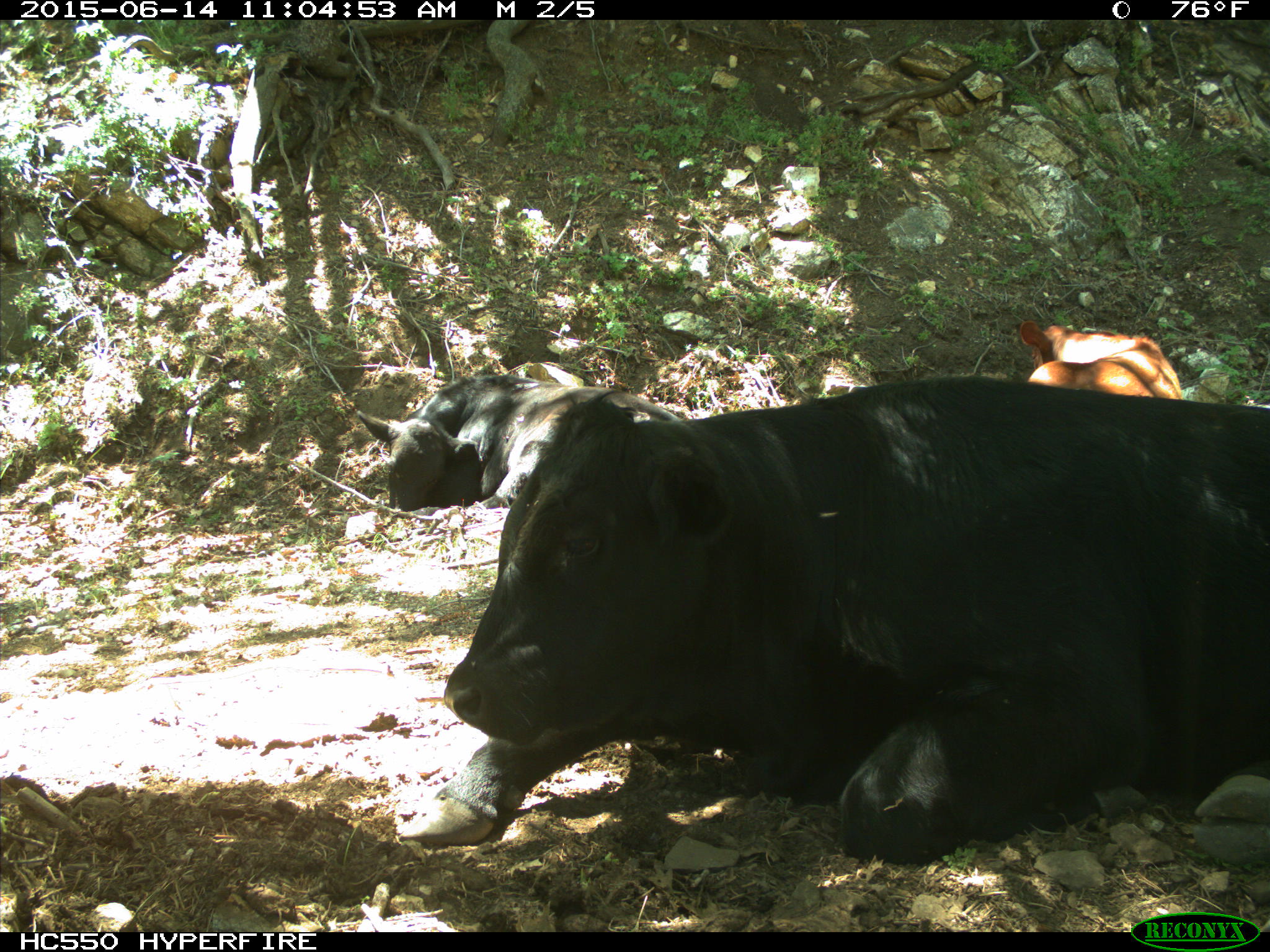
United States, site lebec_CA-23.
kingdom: Animalia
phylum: Chordata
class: Mammalia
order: Artiodactyla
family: Bovidae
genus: Bos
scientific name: Bos taurus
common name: domestic cow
Bos taurus (domestic cow).